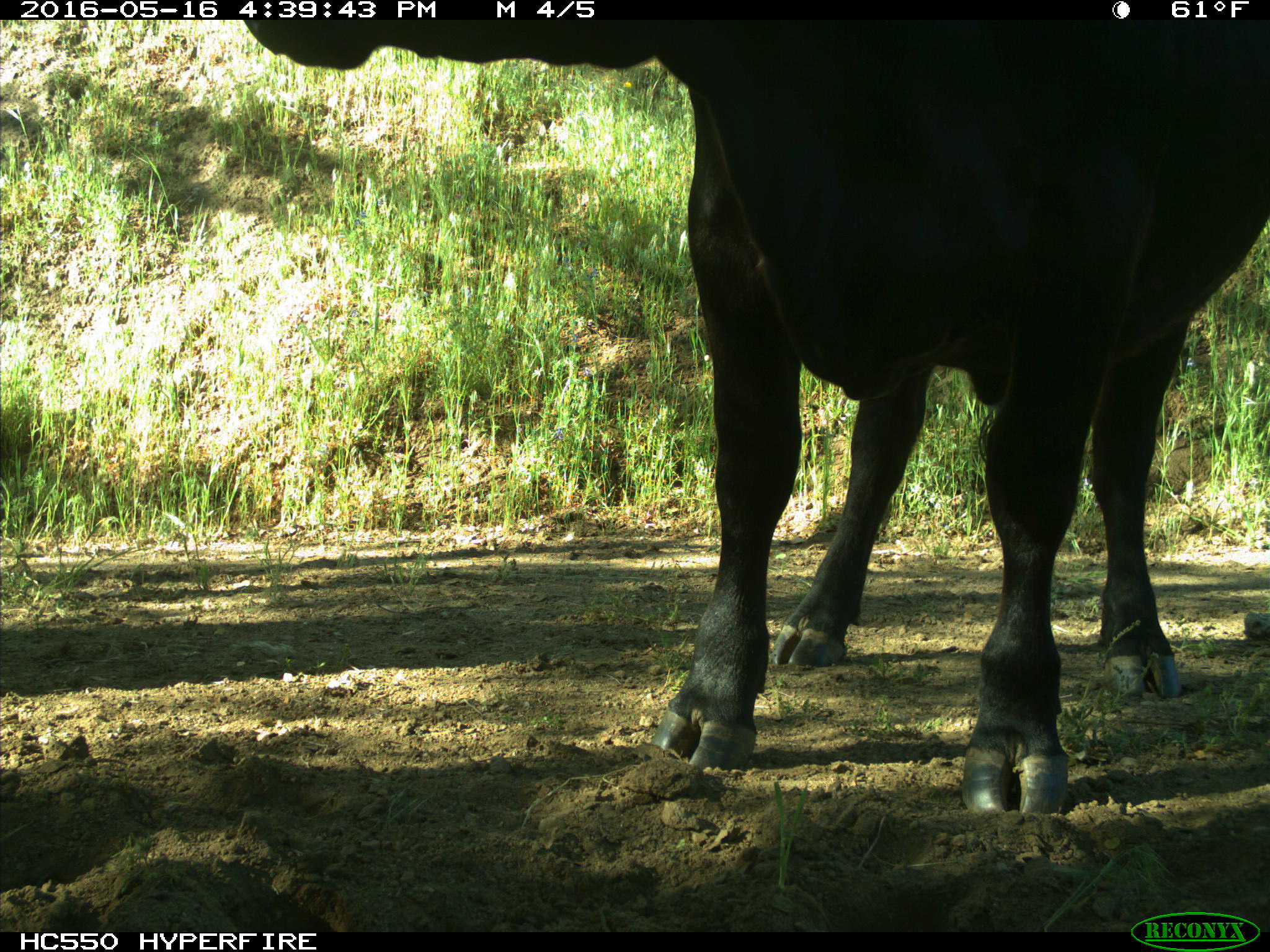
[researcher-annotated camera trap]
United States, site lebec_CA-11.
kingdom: Animalia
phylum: Chordata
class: Mammalia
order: Artiodactyla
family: Bovidae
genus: Bos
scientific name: Bos taurus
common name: domestic cow